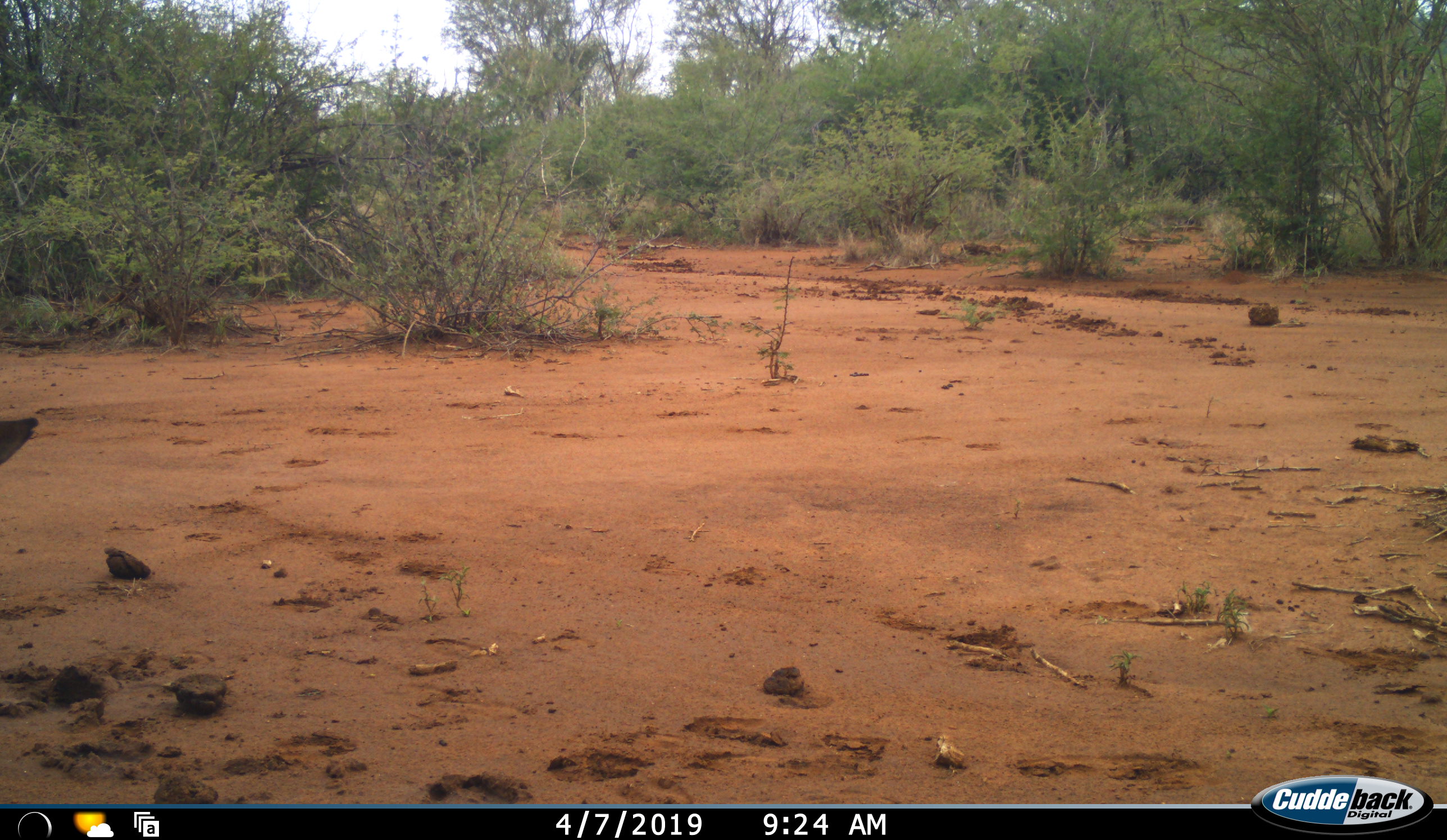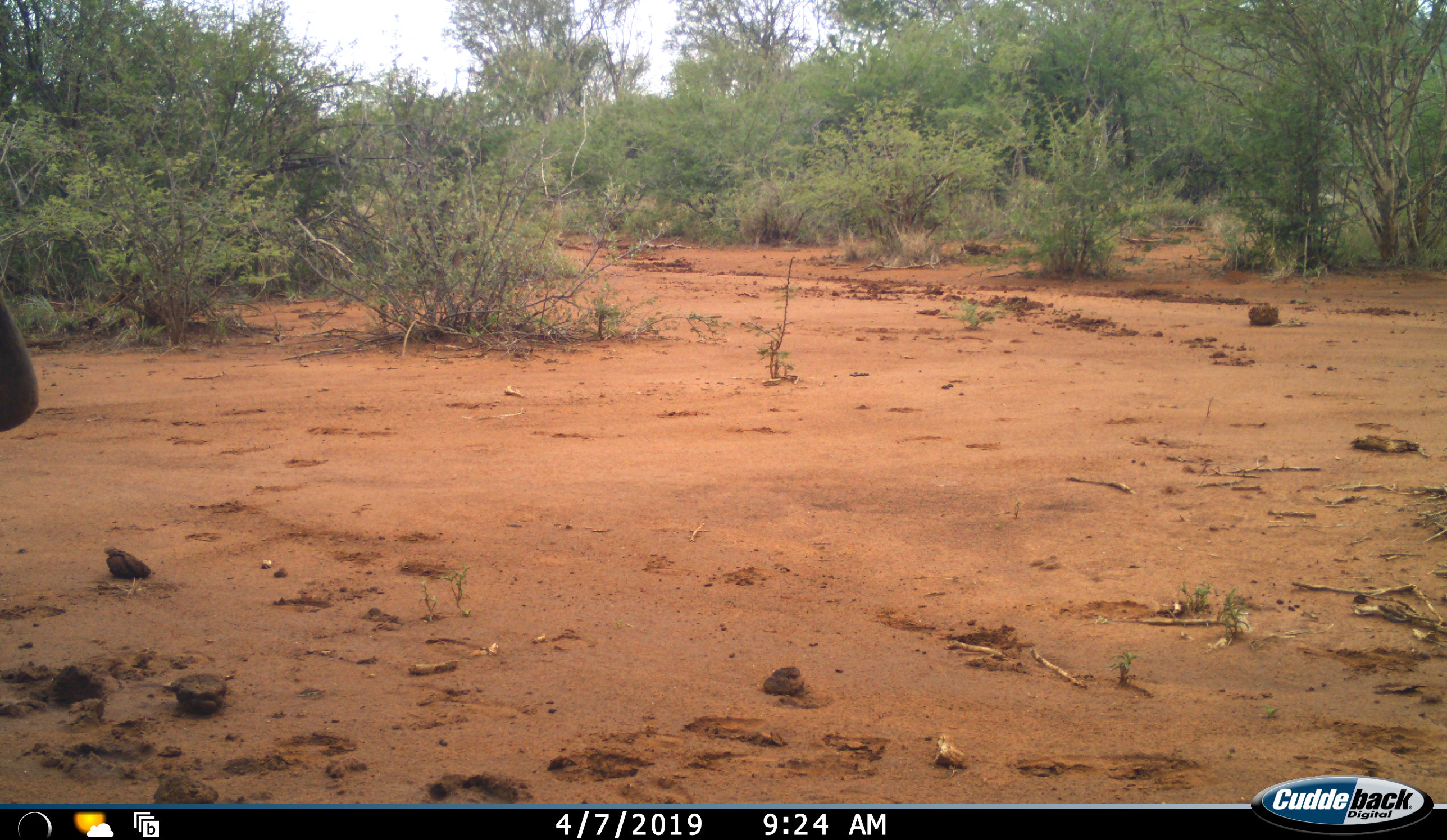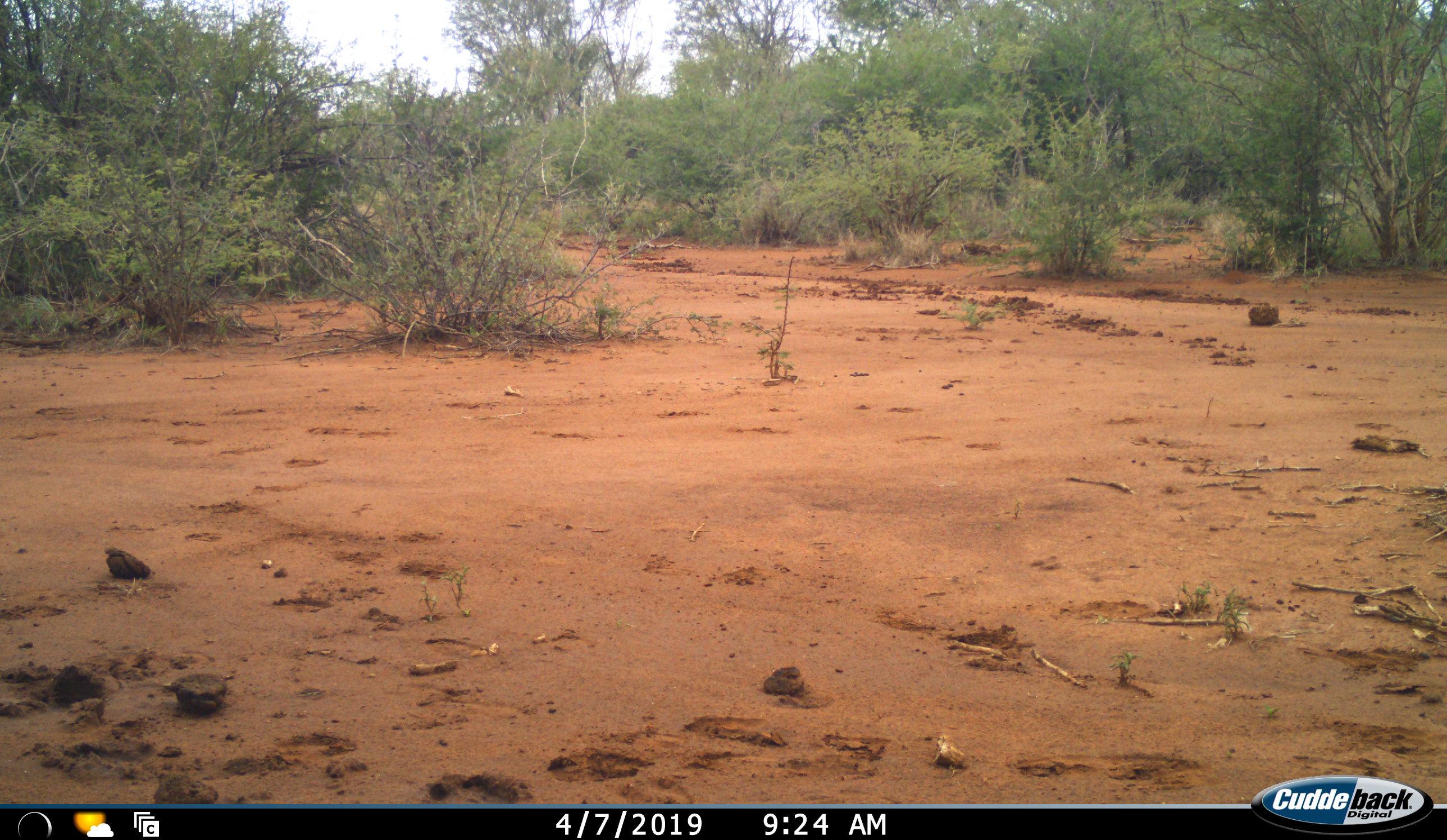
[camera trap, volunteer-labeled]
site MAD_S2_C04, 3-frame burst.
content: unidentified animal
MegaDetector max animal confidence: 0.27